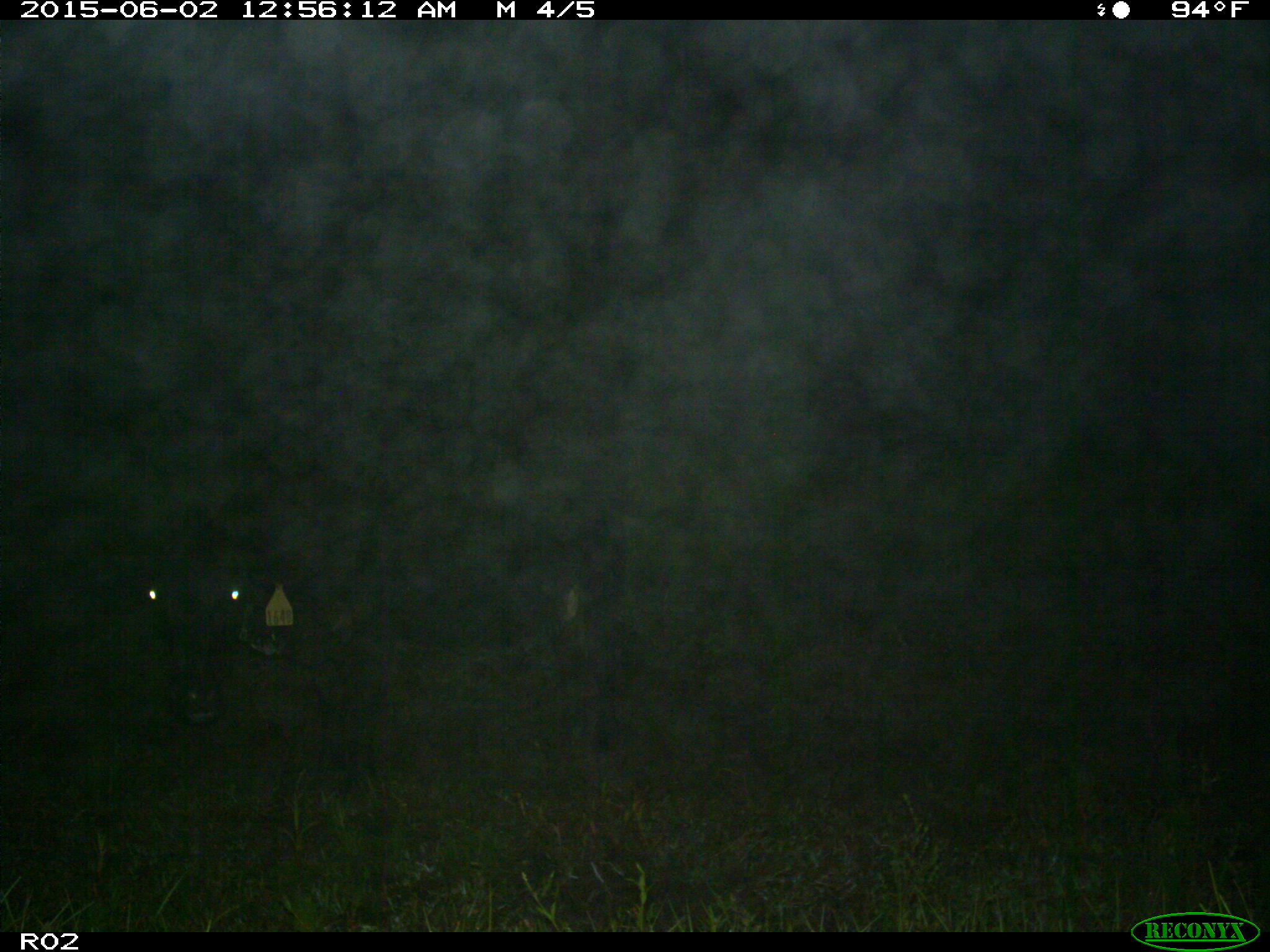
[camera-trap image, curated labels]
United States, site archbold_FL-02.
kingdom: Animalia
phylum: Chordata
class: Mammalia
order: Artiodactyla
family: Bovidae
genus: Bos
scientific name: Bos taurus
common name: domestic cow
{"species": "Bos taurus (domestic cow)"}